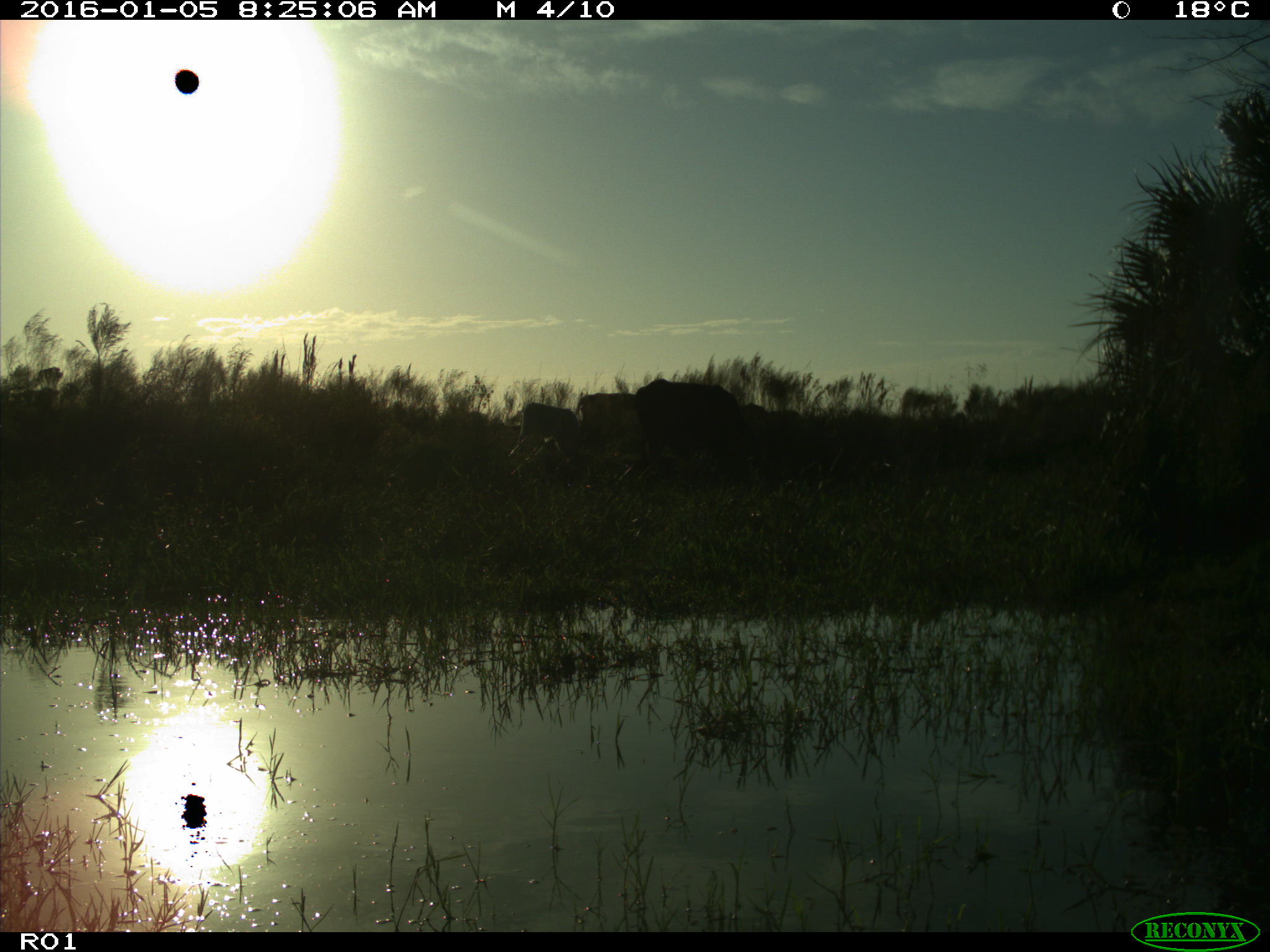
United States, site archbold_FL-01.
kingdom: Animalia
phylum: Chordata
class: Mammalia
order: Artiodactyla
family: Bovidae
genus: Bos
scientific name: Bos taurus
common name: domestic cow